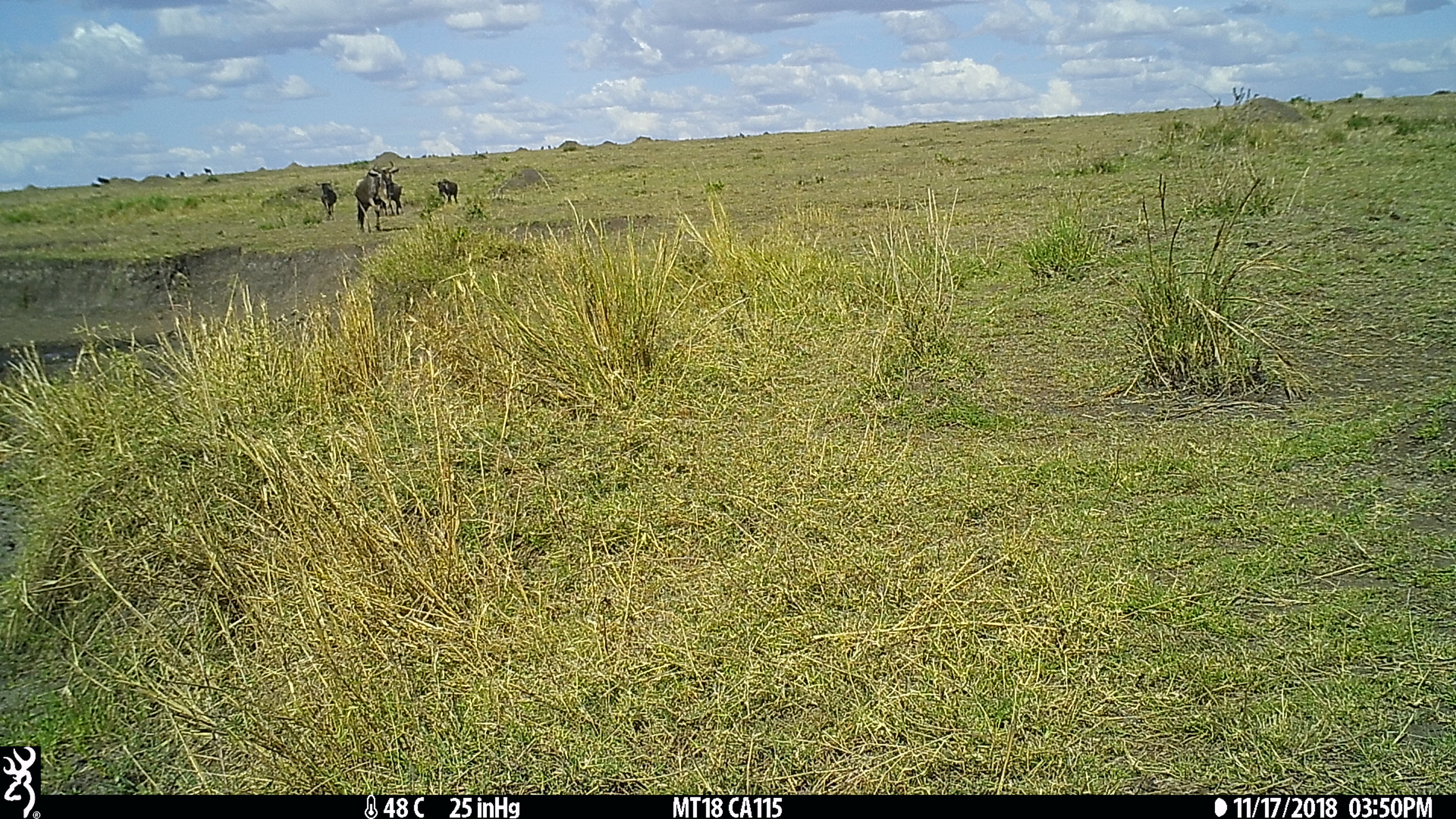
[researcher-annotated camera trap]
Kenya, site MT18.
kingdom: Animalia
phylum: Chordata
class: Mammalia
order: Artiodactyla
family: Bovidae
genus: Connochaetes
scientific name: Connochaetes taurinus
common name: blue wildebeest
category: wildebeest